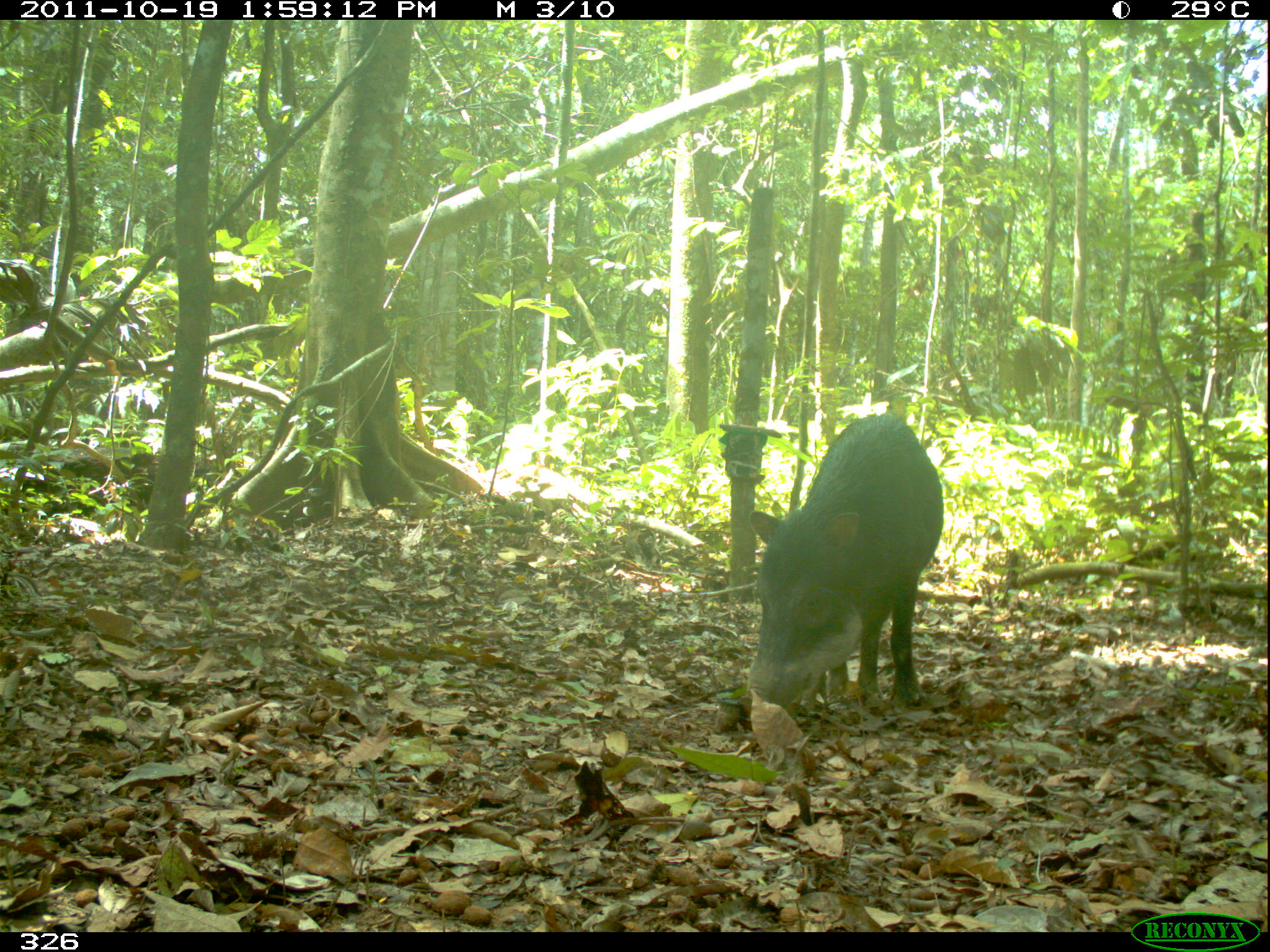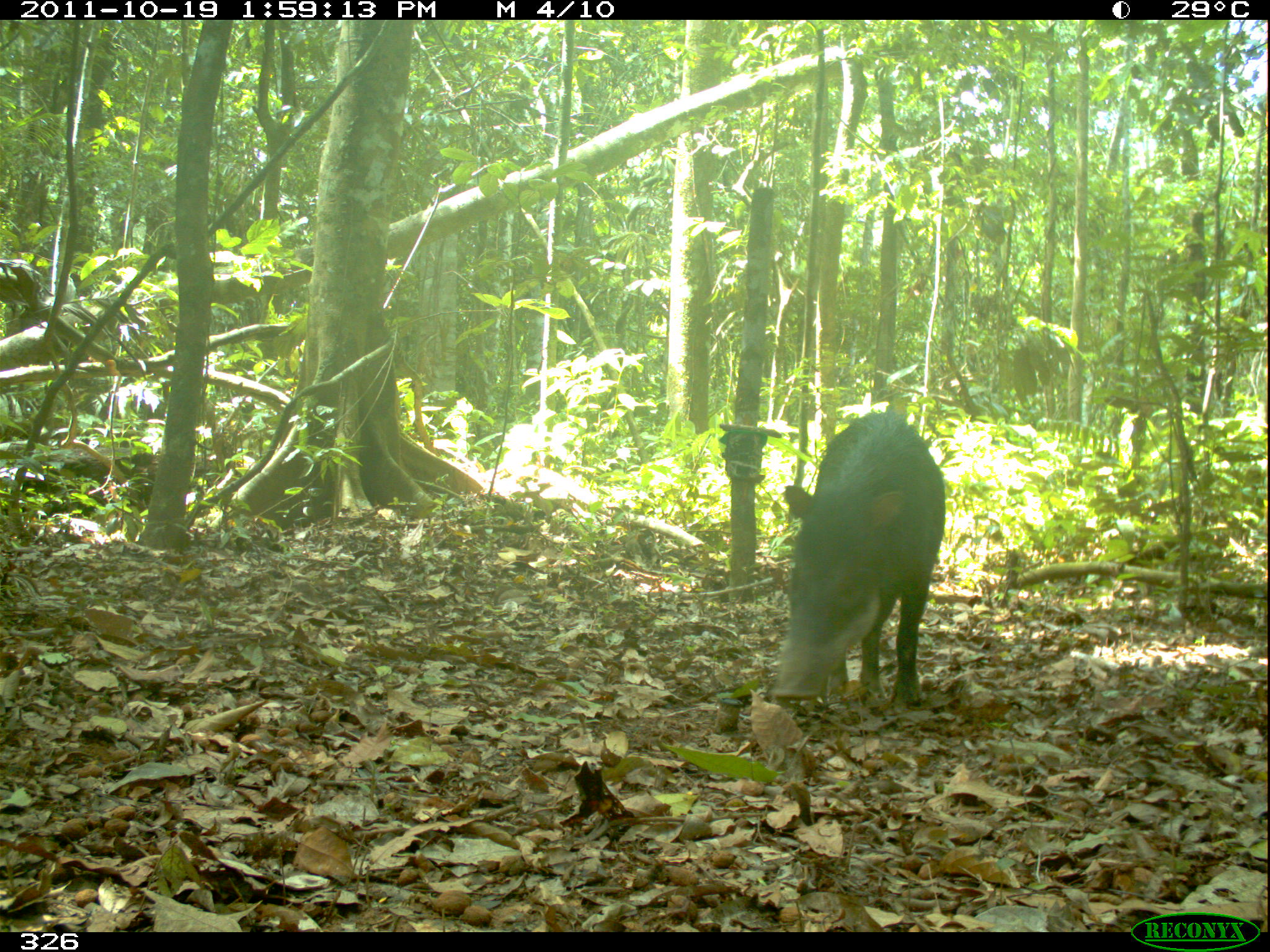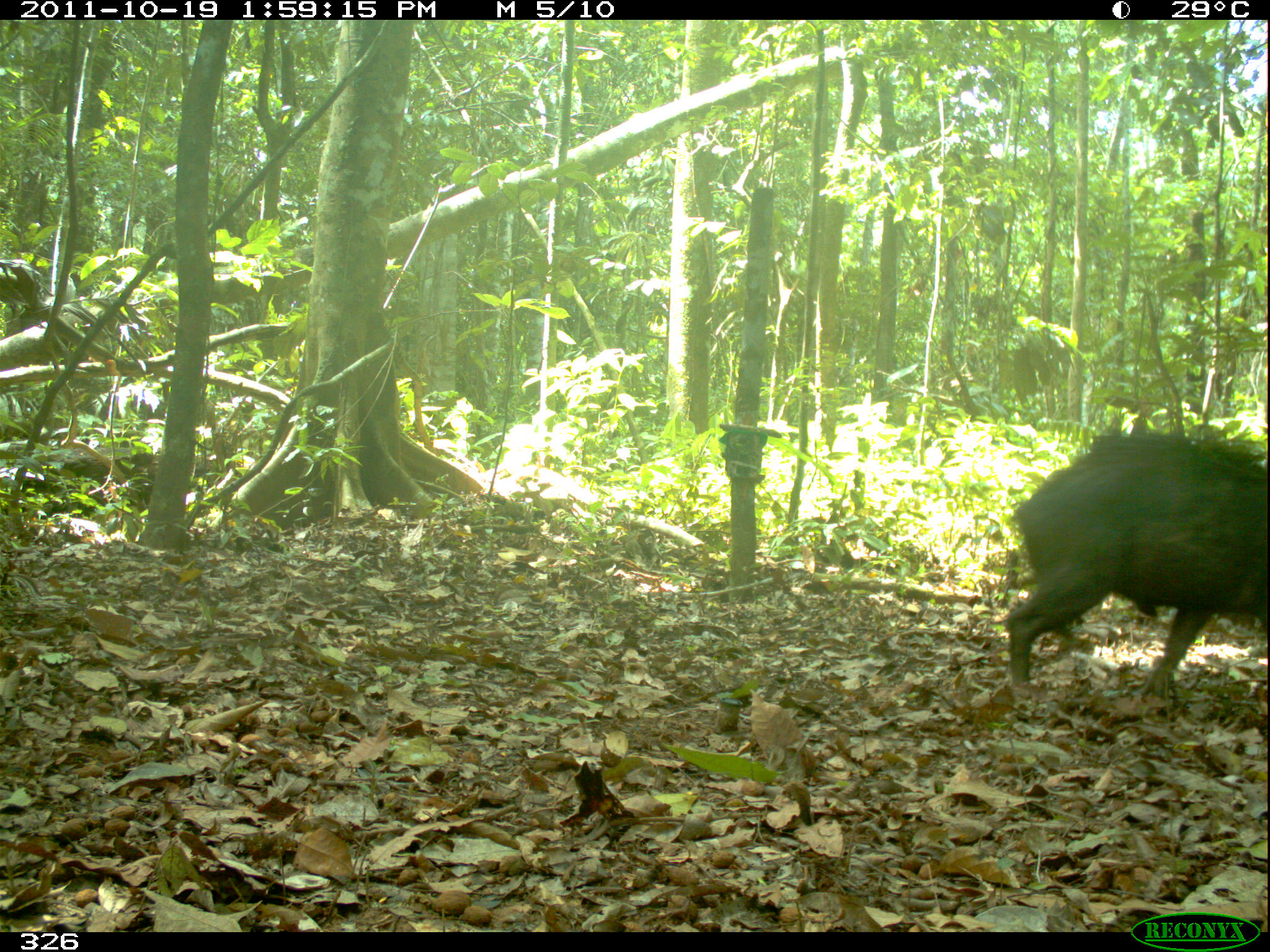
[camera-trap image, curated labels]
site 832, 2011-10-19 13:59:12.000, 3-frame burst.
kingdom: Animalia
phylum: Chordata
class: Mammalia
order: Artiodactyla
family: Tayassuidae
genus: Tayassu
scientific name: Tayassu pecari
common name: white-lipped peccary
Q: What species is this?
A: Tayassu pecari (white-lipped peccary).